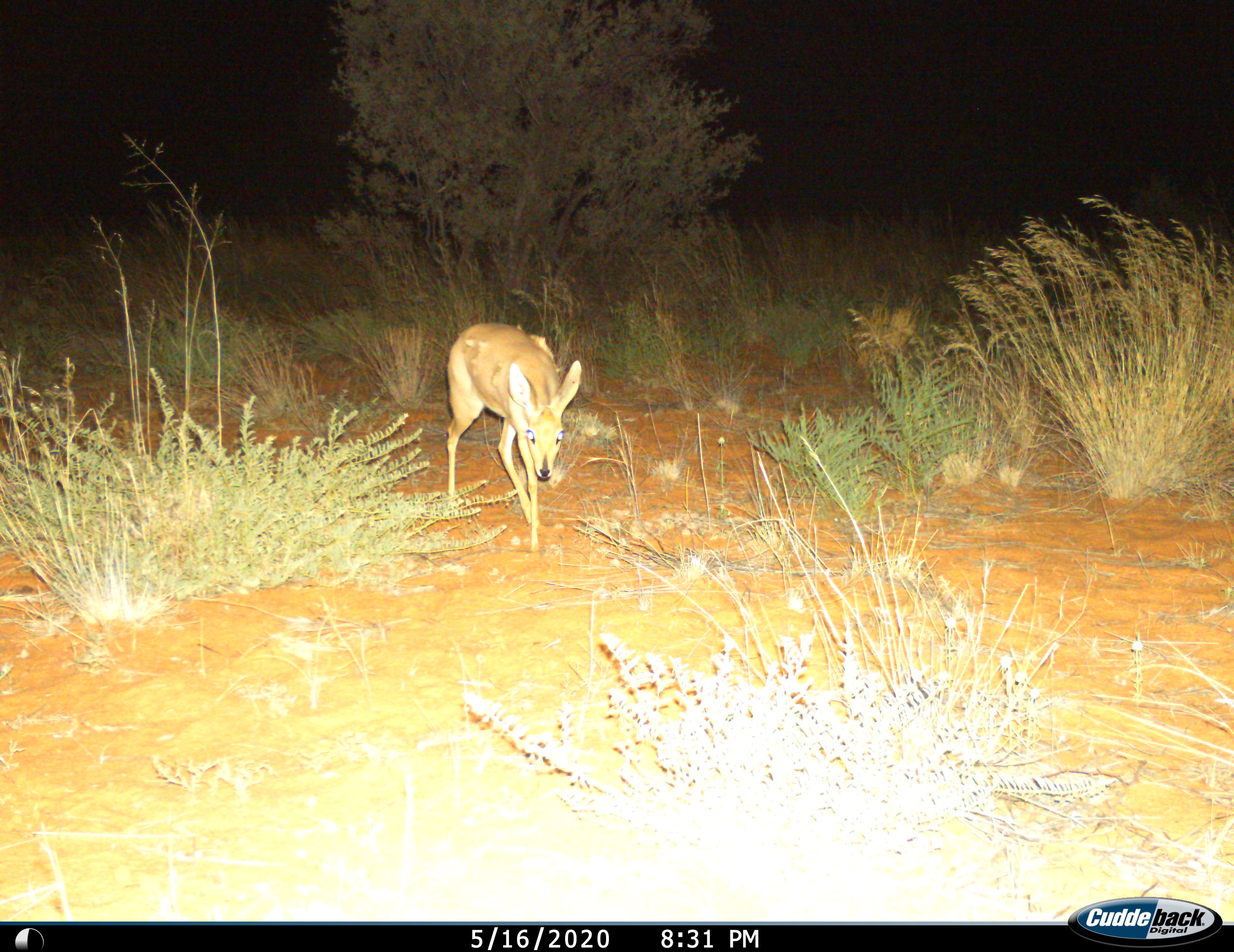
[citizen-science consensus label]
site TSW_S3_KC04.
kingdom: Animalia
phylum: Chordata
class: Mammalia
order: Artiodactyla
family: Bovidae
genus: Raphicerus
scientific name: Raphicerus campestris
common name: steenbok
Steenbok (Raphicerus campestris), count 1. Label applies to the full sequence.